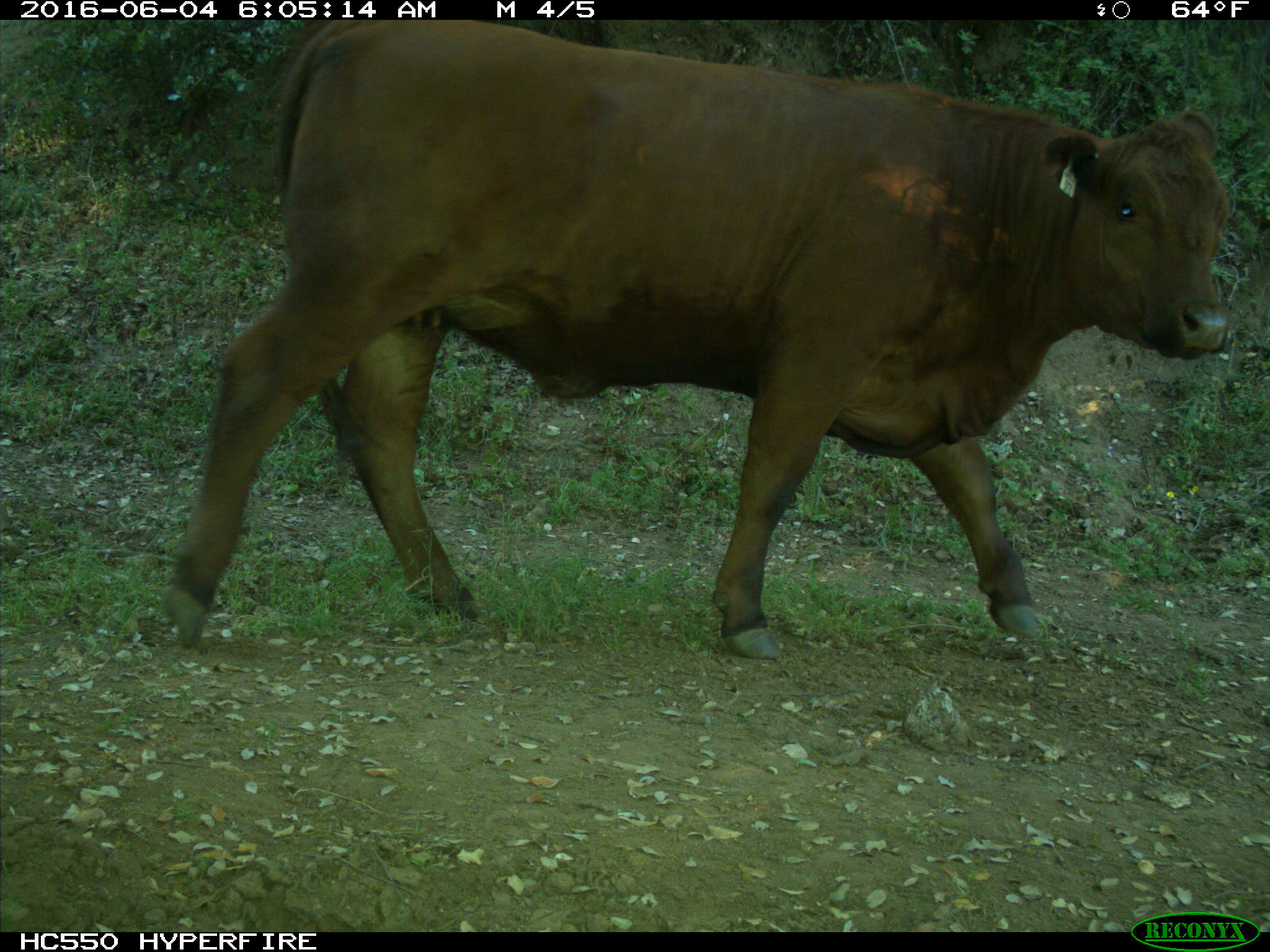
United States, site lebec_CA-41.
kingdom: Animalia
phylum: Chordata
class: Mammalia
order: Artiodactyla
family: Bovidae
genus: Bos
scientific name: Bos taurus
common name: domestic cow